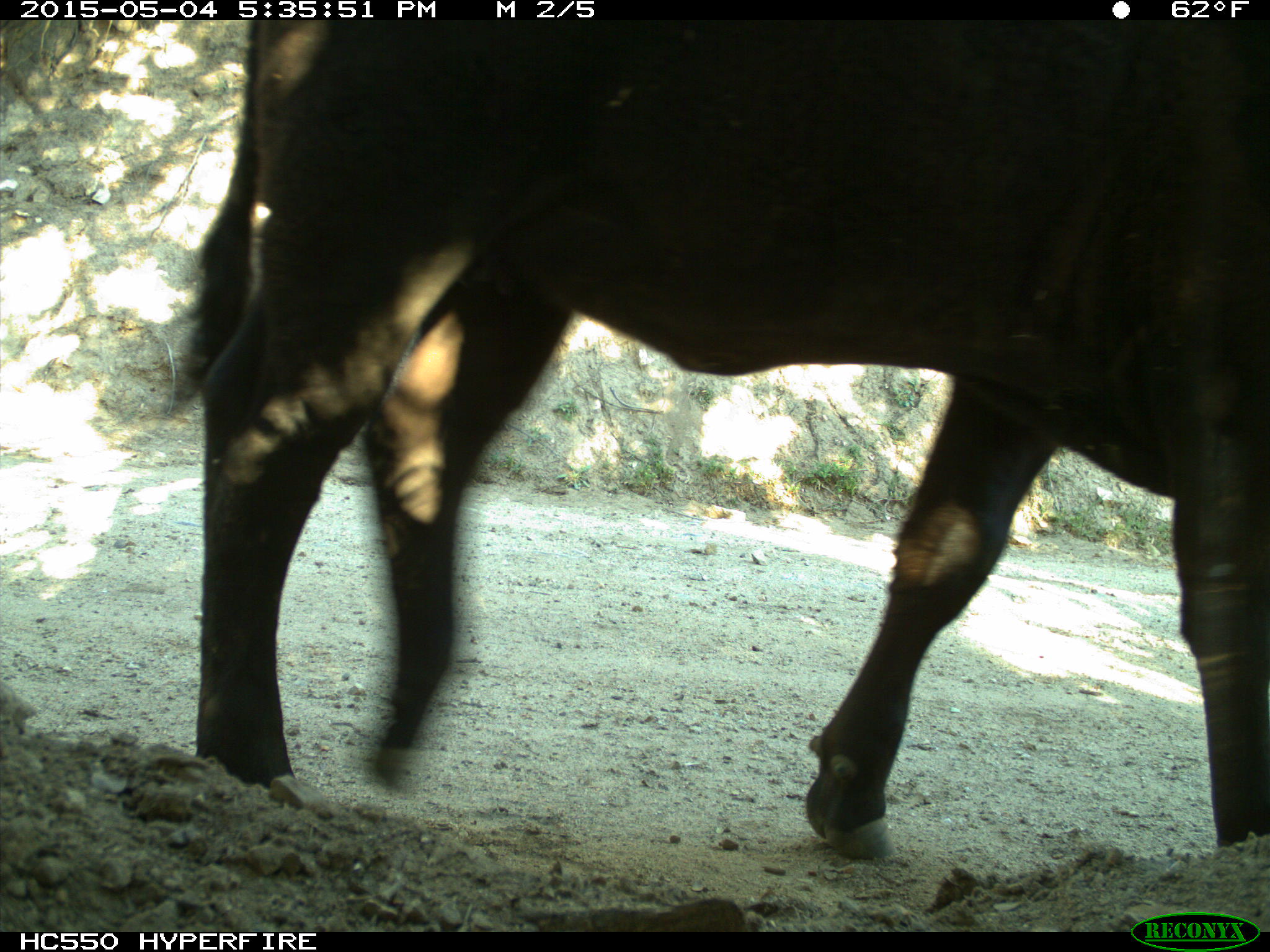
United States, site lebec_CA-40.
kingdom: Animalia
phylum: Chordata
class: Mammalia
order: Artiodactyla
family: Bovidae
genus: Bos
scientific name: Bos taurus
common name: domestic cow